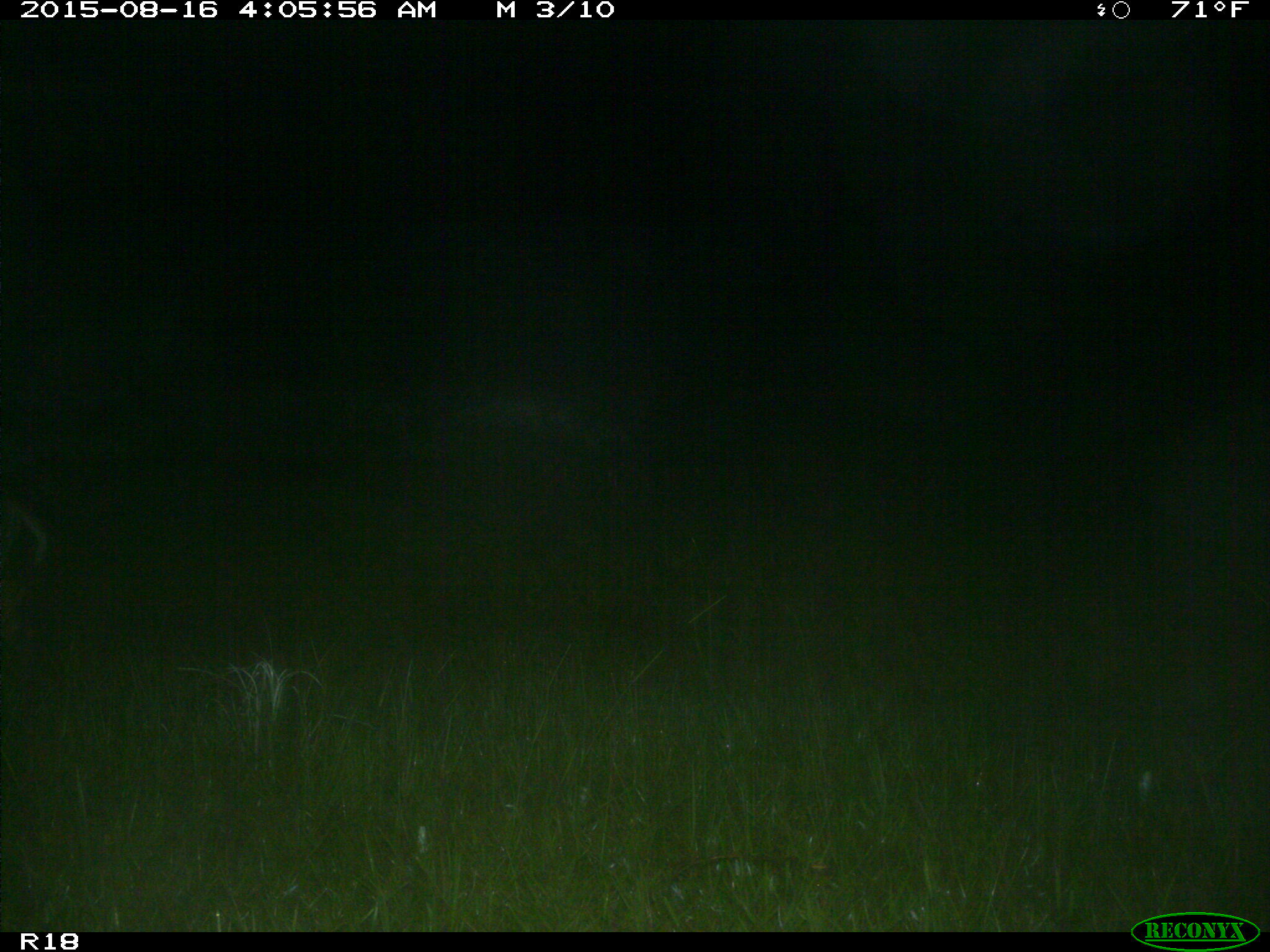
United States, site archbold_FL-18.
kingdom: Animalia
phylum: Chordata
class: Mammalia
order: Artiodactyla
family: Cervidae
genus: Odocoileus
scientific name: Odocoileus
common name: deer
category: unidentified deer